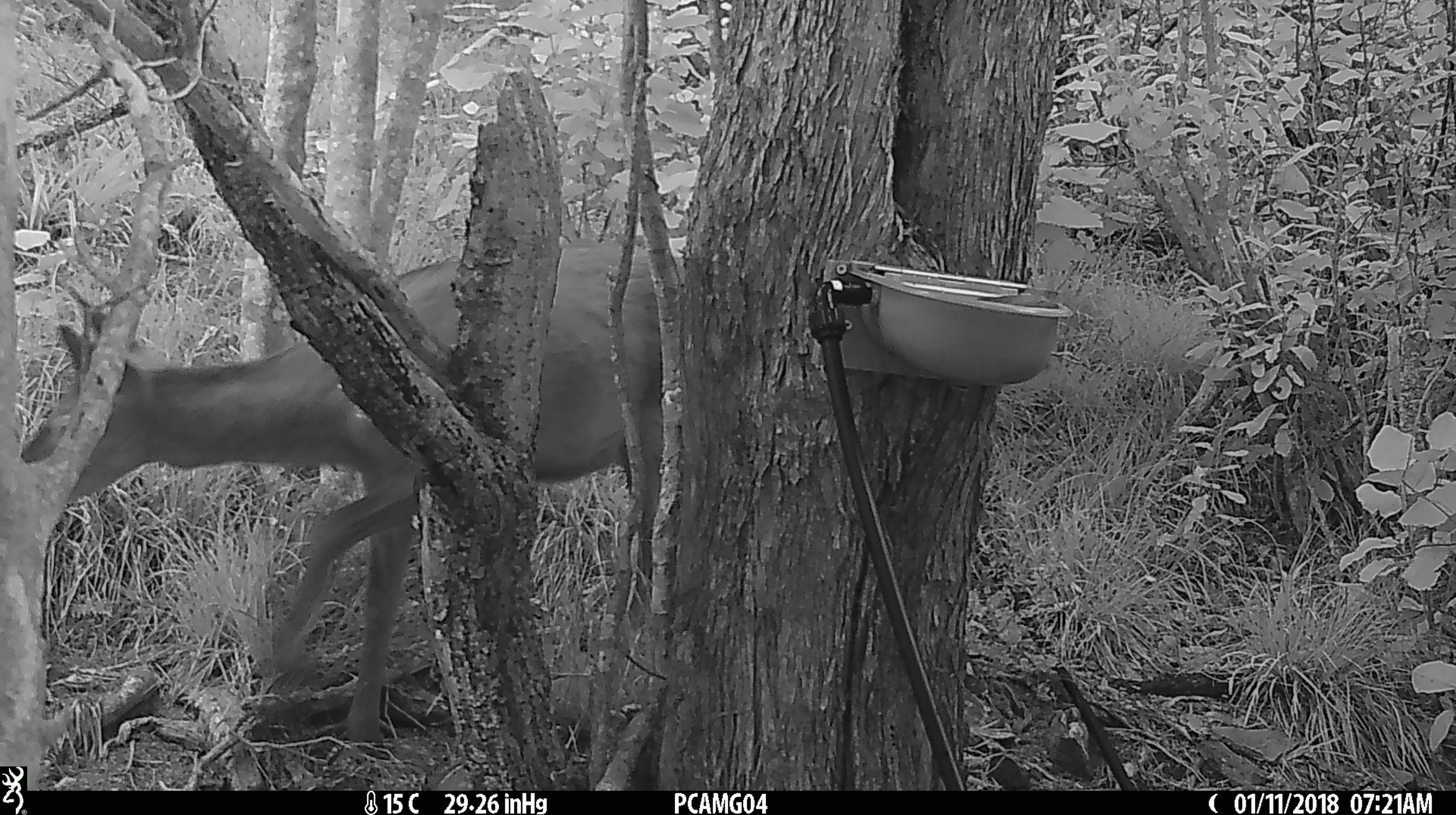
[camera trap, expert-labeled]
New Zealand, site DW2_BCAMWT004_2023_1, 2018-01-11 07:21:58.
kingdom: Animalia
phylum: Chordata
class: Mammalia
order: Artiodactyla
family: Cervidae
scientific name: Cervidae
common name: deer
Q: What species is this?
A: Deer (Cervidae).